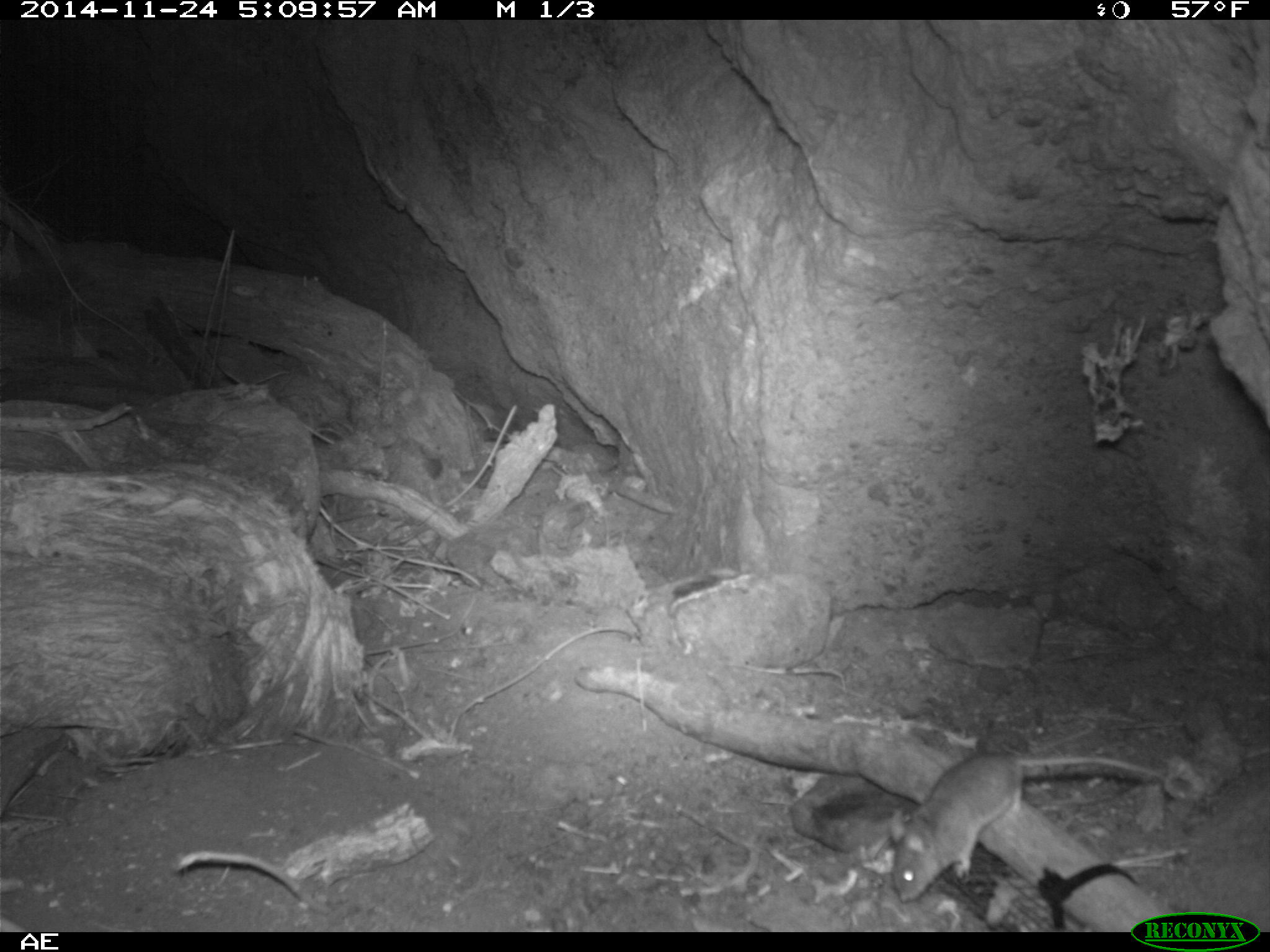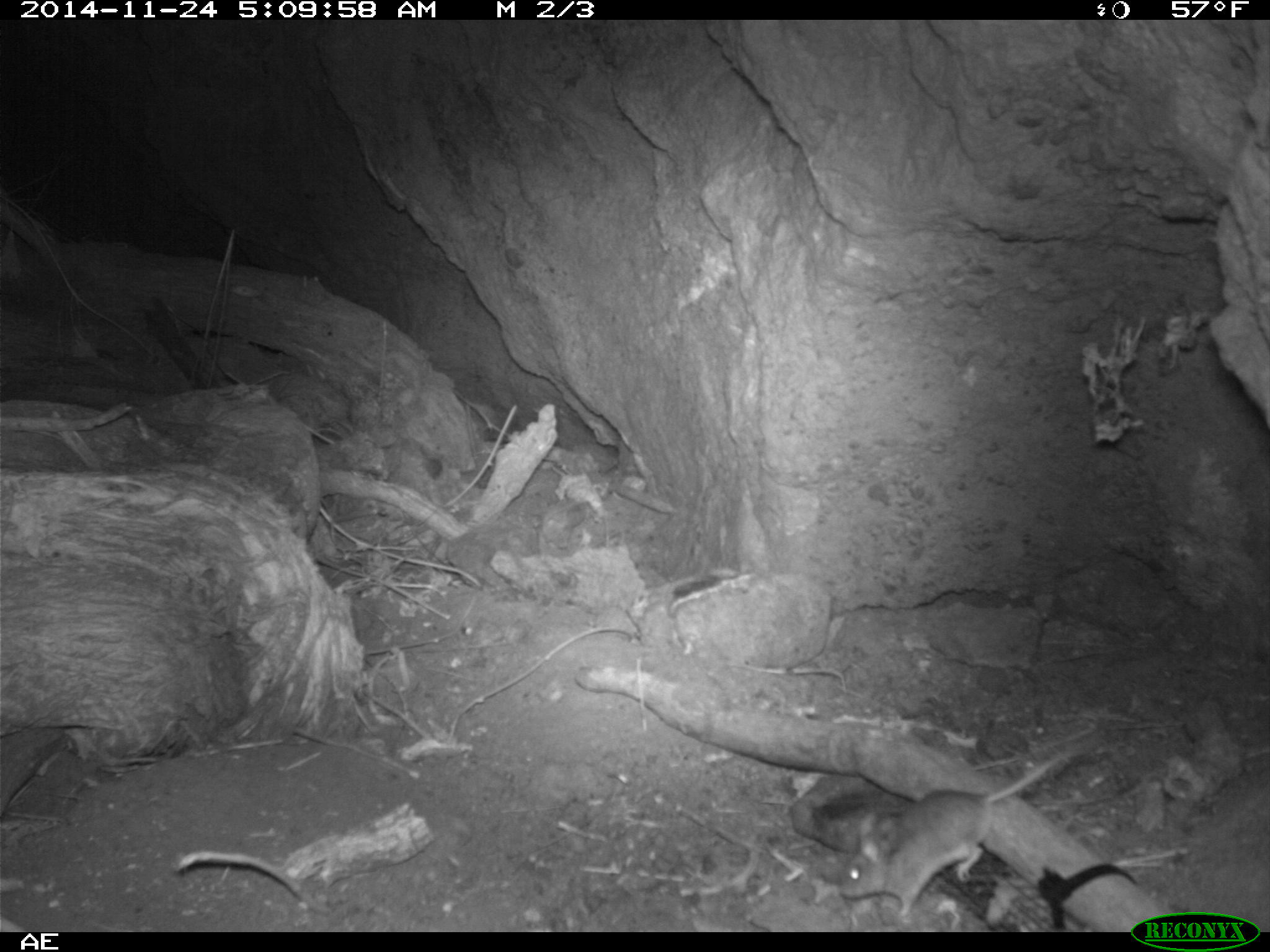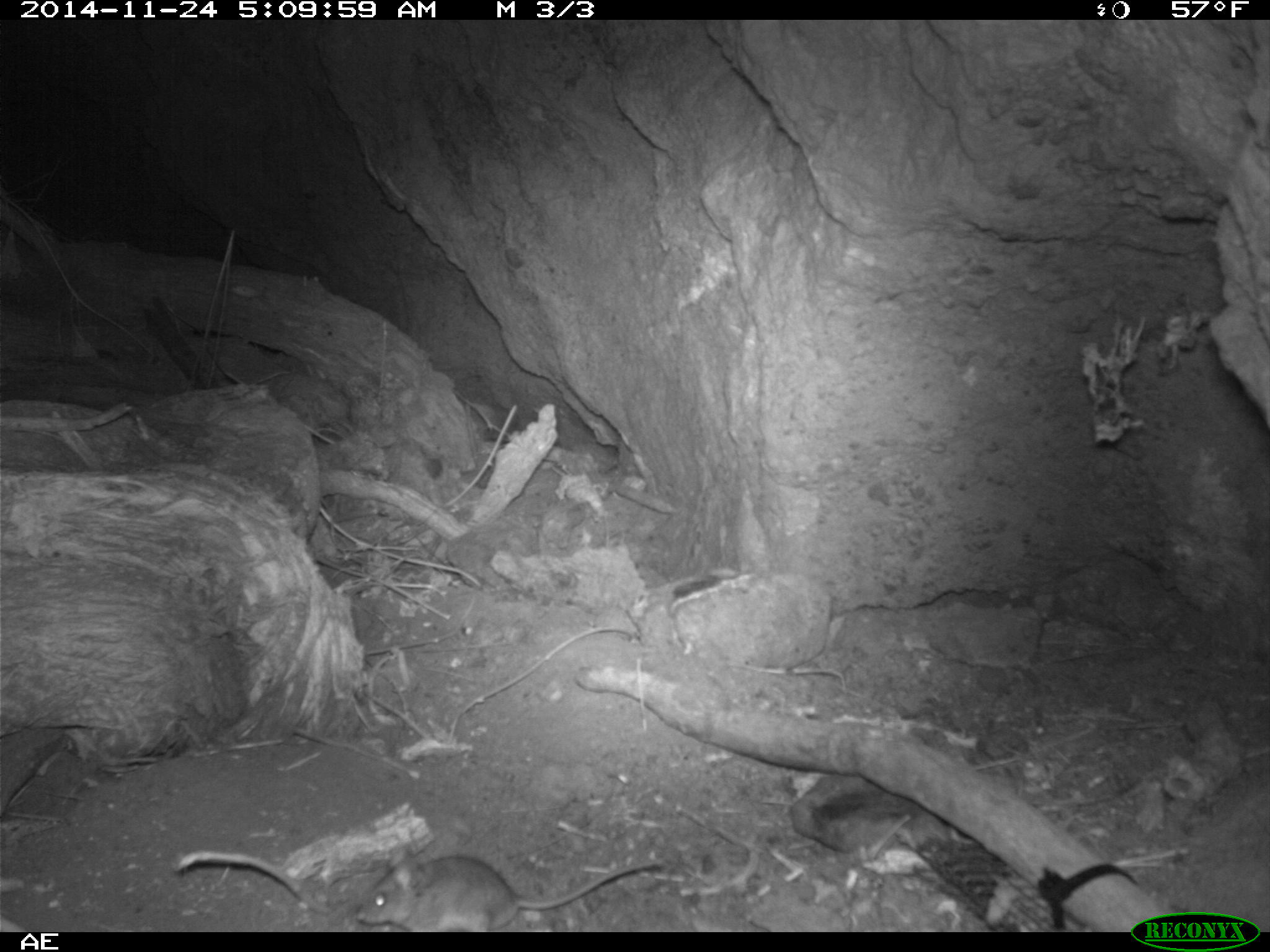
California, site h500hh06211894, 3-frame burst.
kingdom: Animalia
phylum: Chordata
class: Mammalia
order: Rodentia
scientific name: Rodentia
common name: rodent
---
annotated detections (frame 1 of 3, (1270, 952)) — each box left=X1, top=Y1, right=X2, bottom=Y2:
rodent: left=890, top=750, right=1168, bottom=902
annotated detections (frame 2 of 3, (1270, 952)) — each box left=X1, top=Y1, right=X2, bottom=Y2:
rodent: left=839, top=742, right=1095, bottom=918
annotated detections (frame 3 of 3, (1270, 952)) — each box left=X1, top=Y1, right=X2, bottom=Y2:
rodent: left=355, top=850, right=662, bottom=932